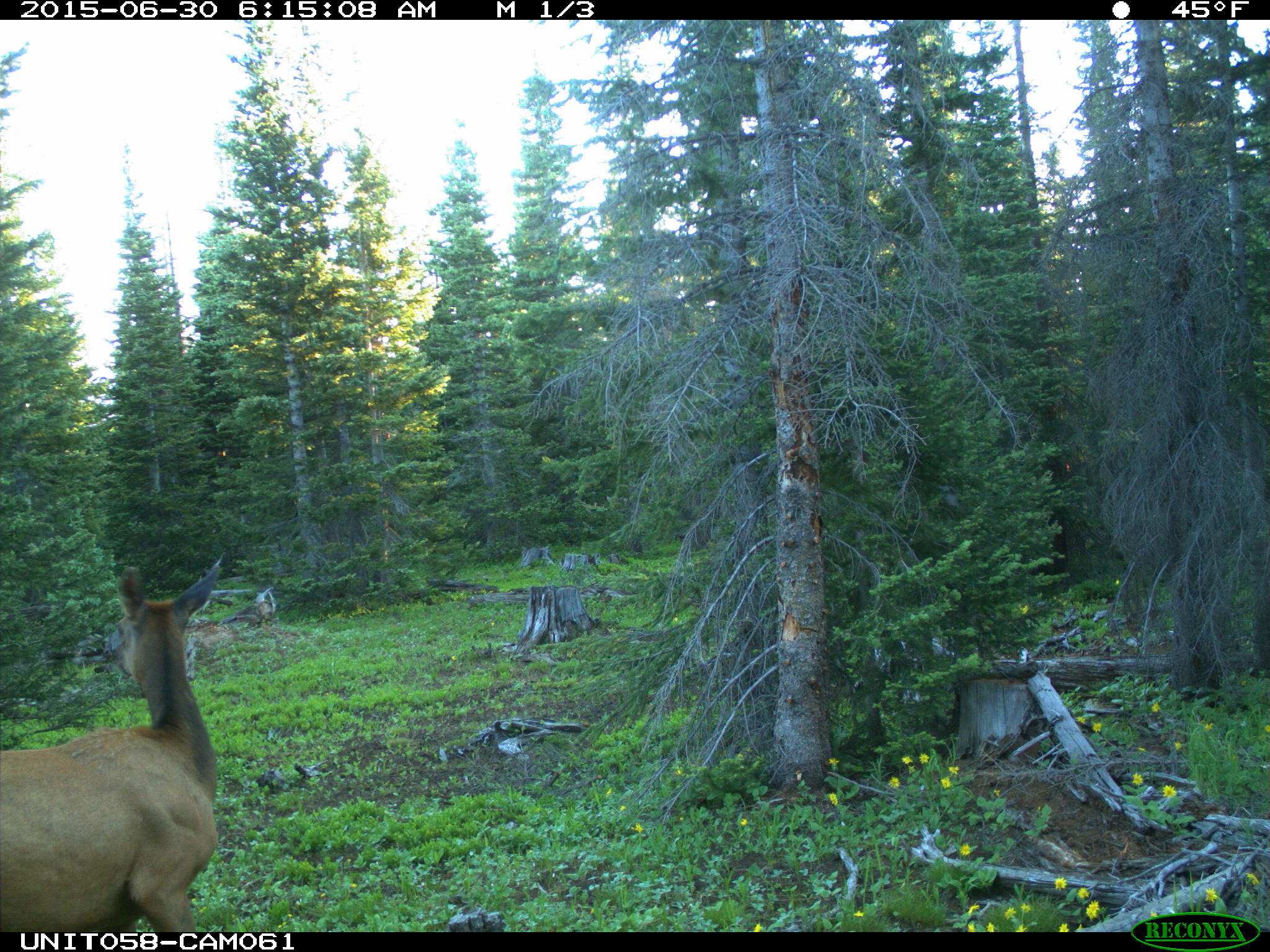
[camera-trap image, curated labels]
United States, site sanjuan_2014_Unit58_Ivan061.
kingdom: Animalia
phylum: Chordata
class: Mammalia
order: Artiodactyla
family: Cervidae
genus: Cervus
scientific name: Cervus elaphus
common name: red deer